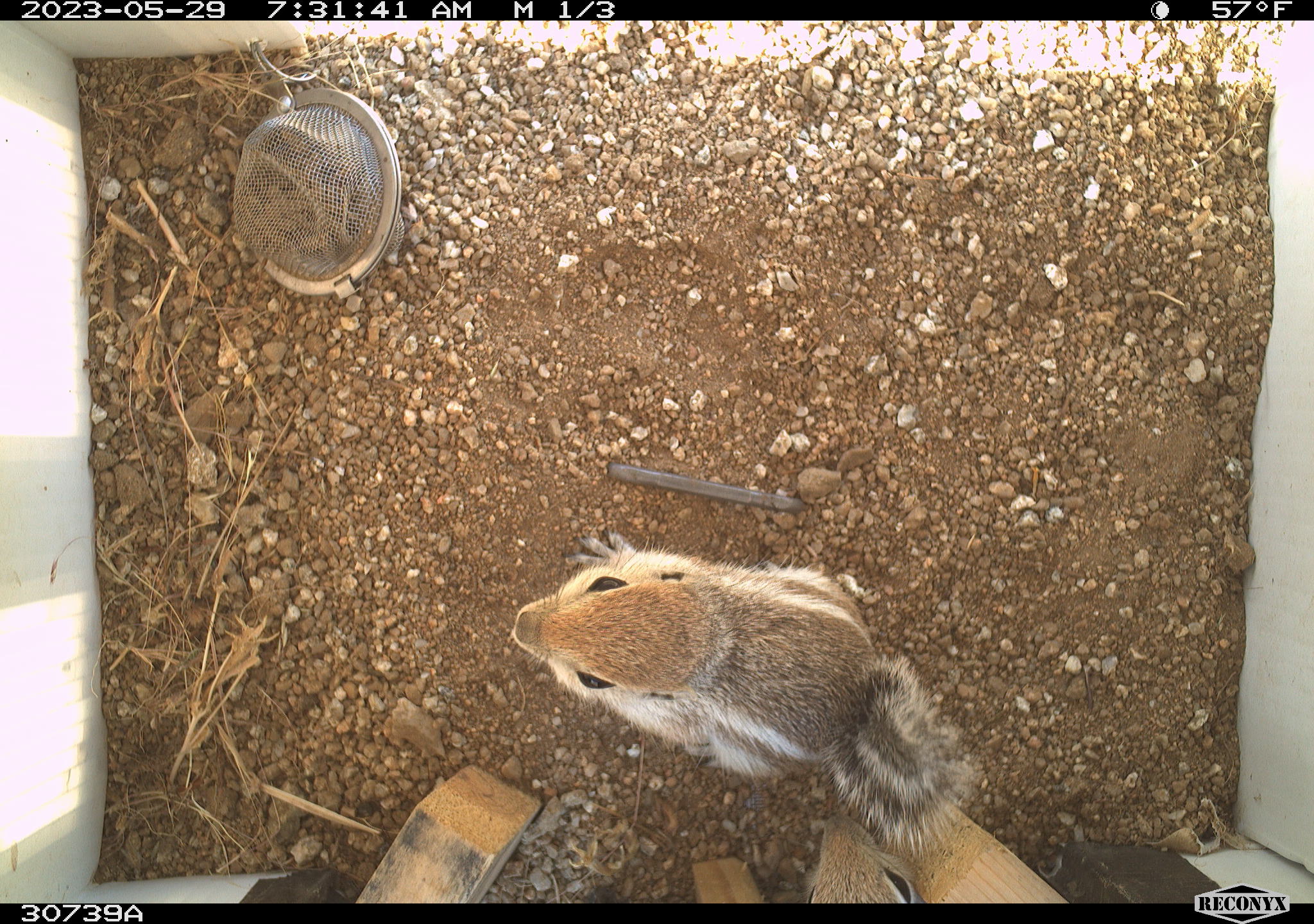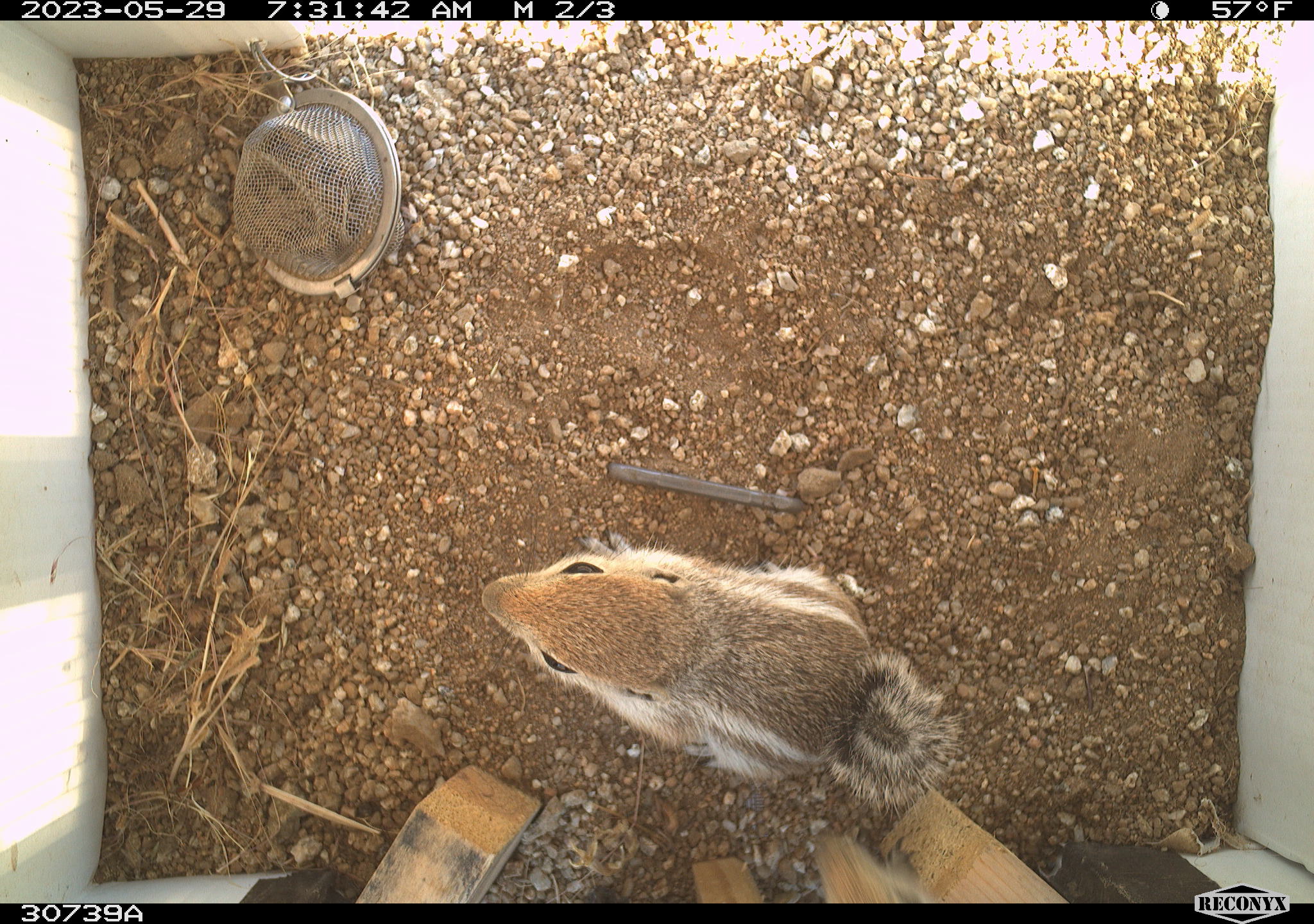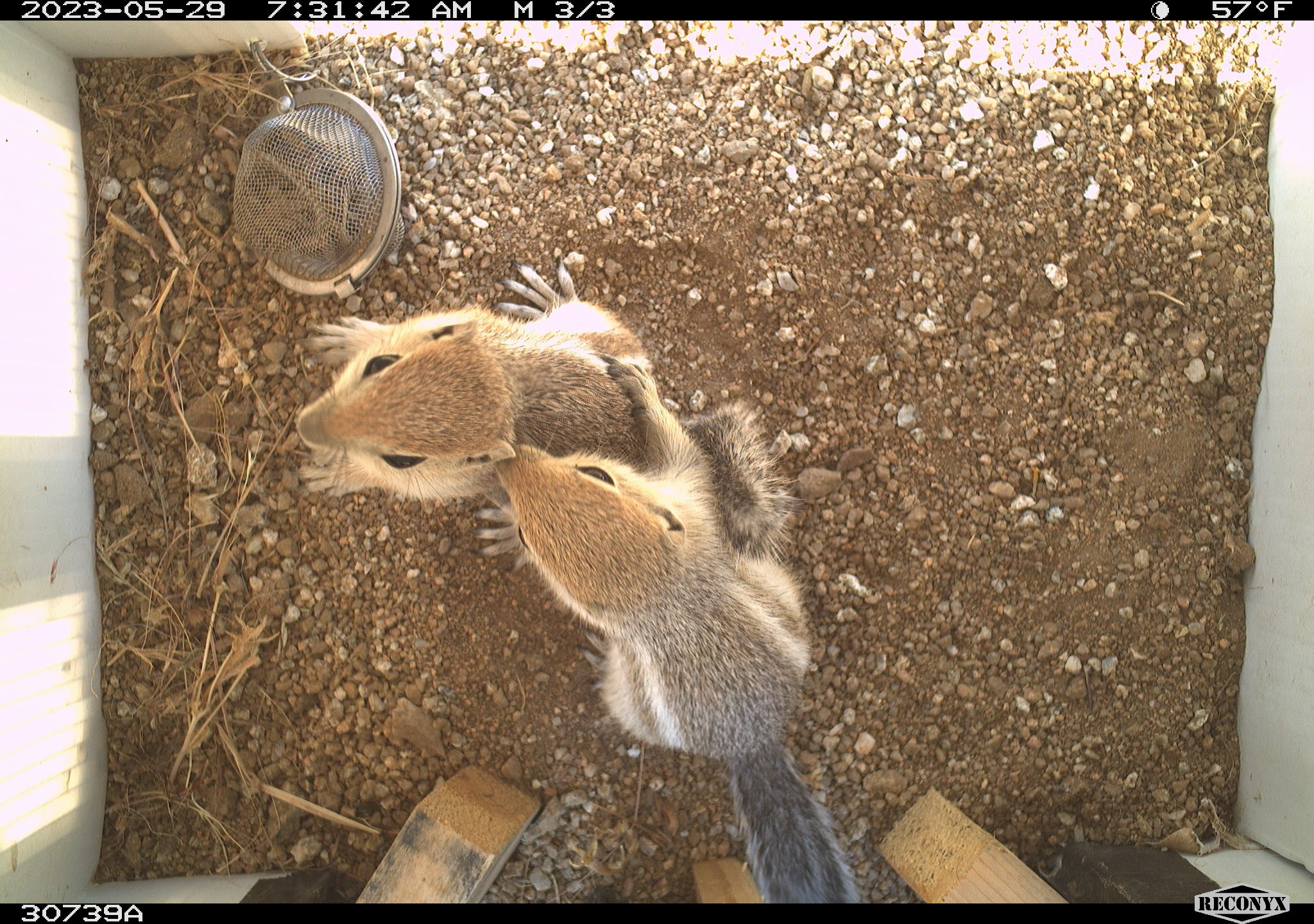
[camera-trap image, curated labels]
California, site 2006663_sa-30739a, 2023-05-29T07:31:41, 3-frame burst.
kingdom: Animalia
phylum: Chordata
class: Mammalia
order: Rodentia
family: Sciuridae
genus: Ammospermophilus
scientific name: Ammospermophilus leucurus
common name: white-tailed antelope squirrel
White-tailed antelope squirrel (Ammospermophilus leucurus).